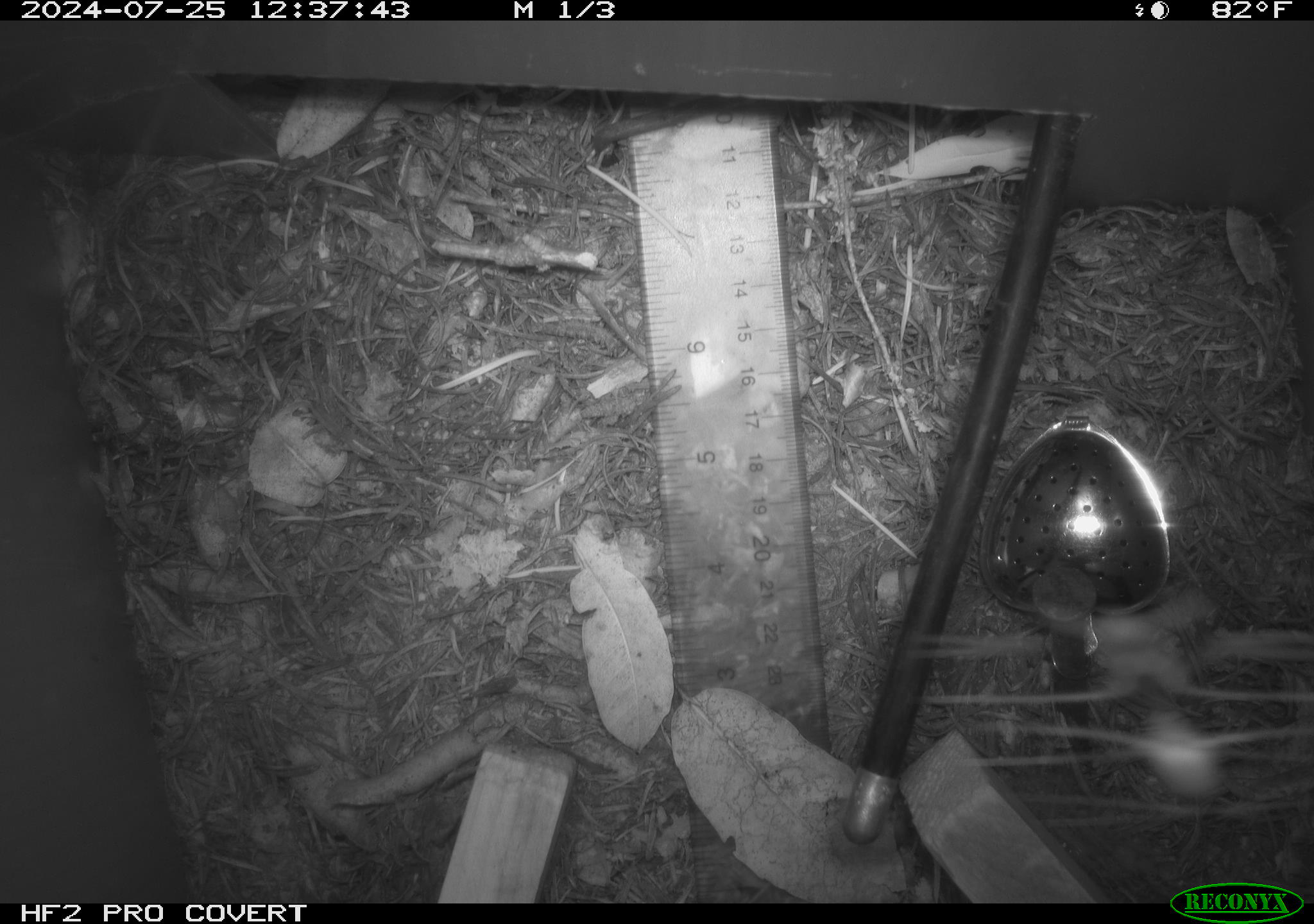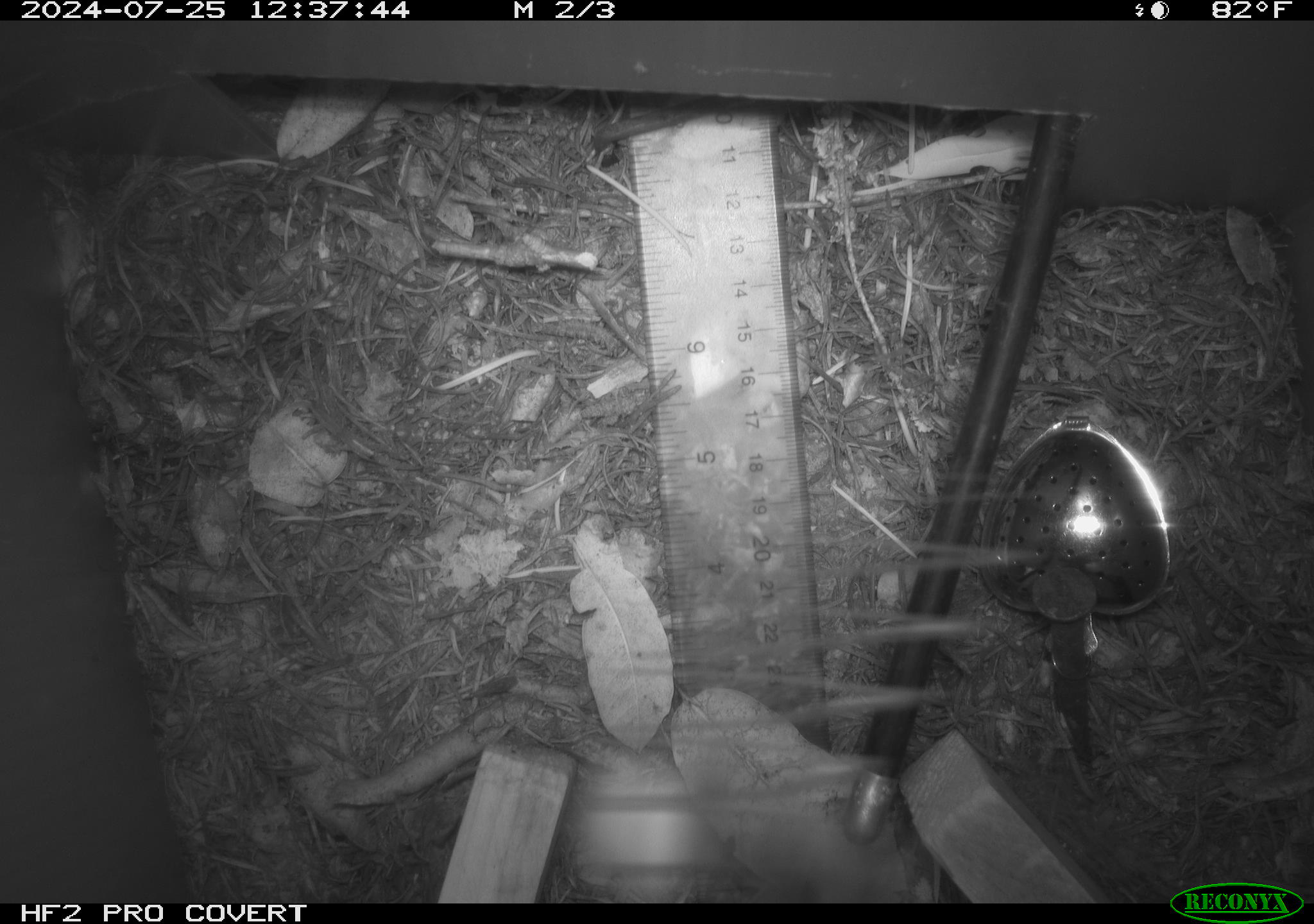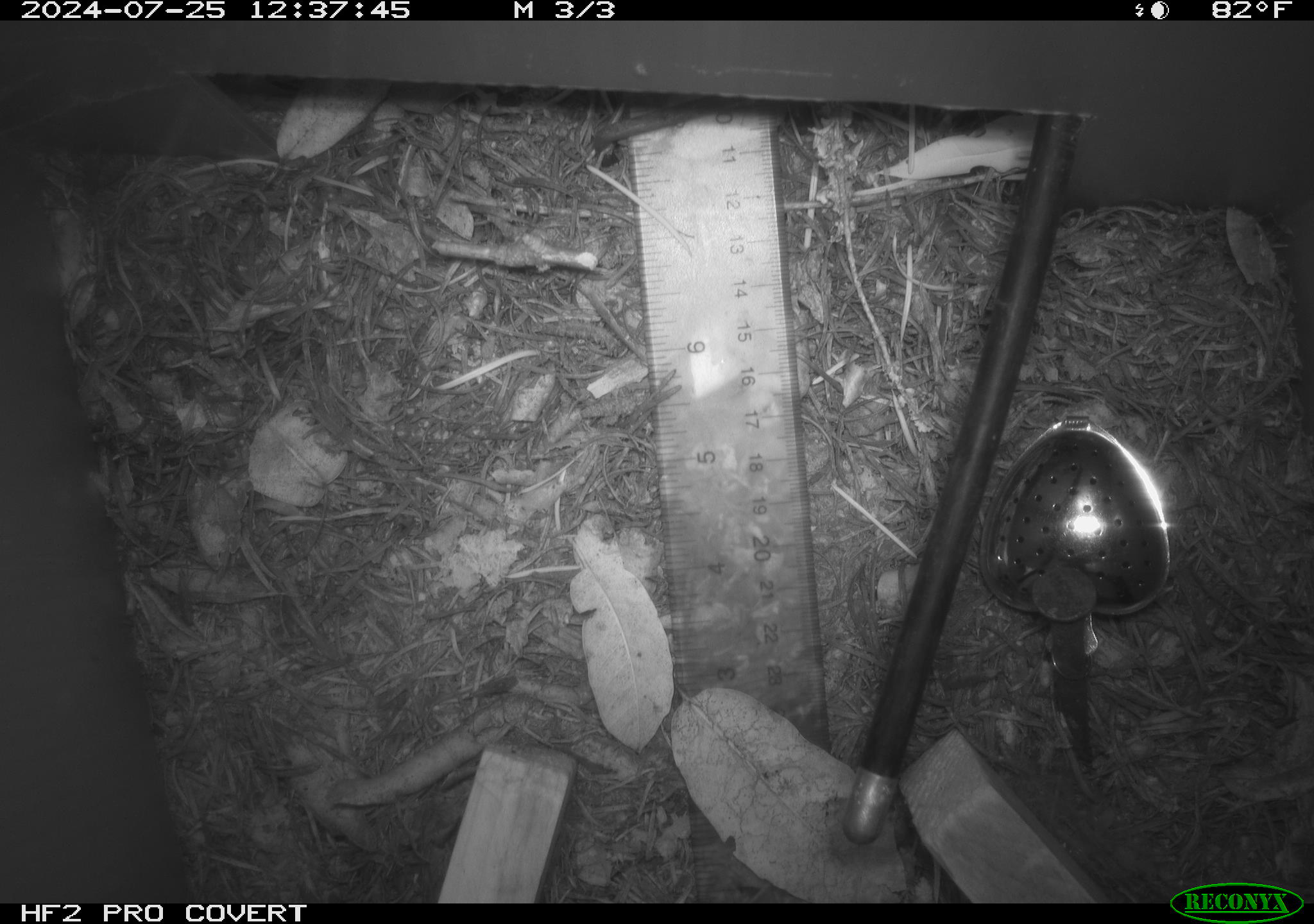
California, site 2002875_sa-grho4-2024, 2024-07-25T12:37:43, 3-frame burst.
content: unidentified animal